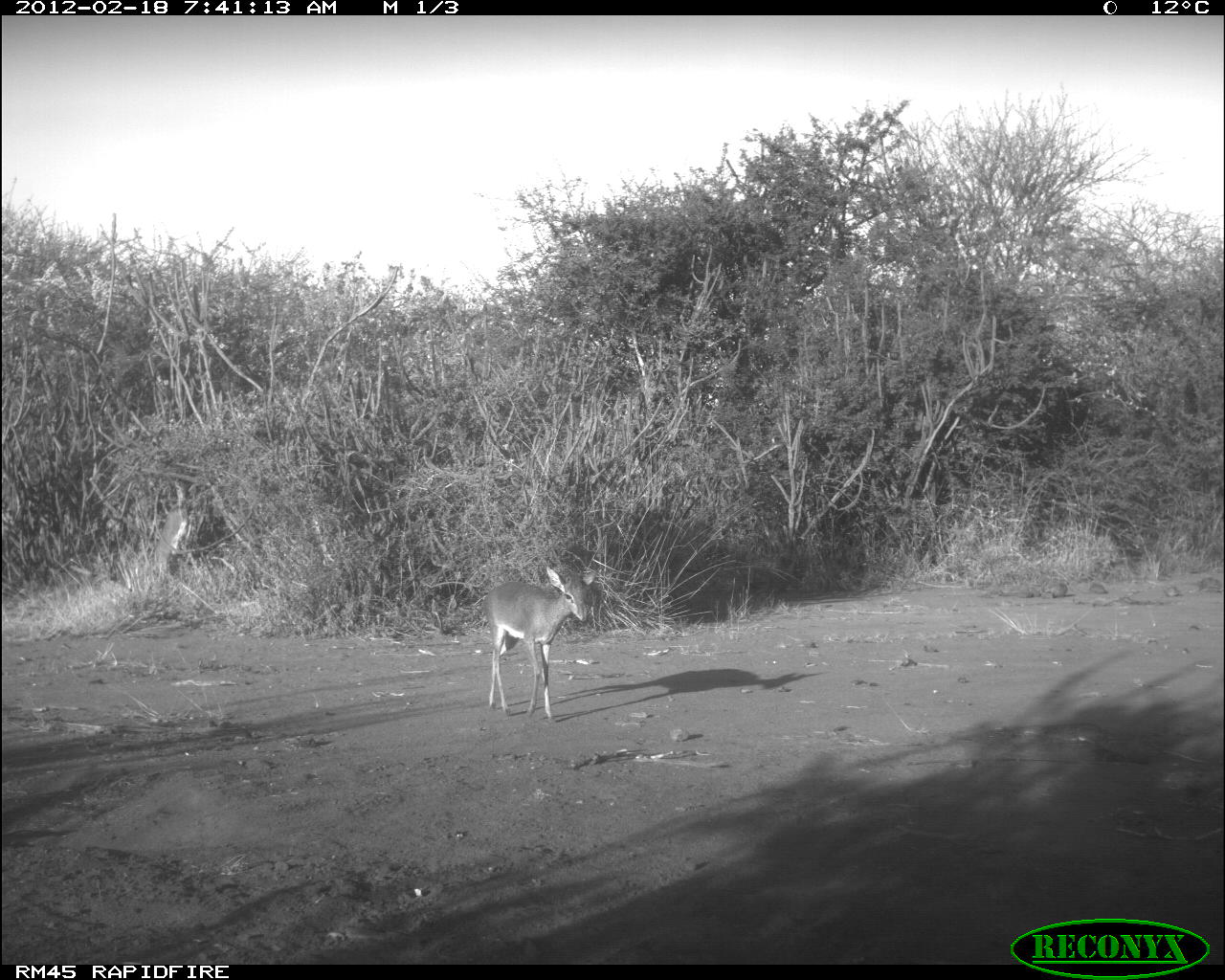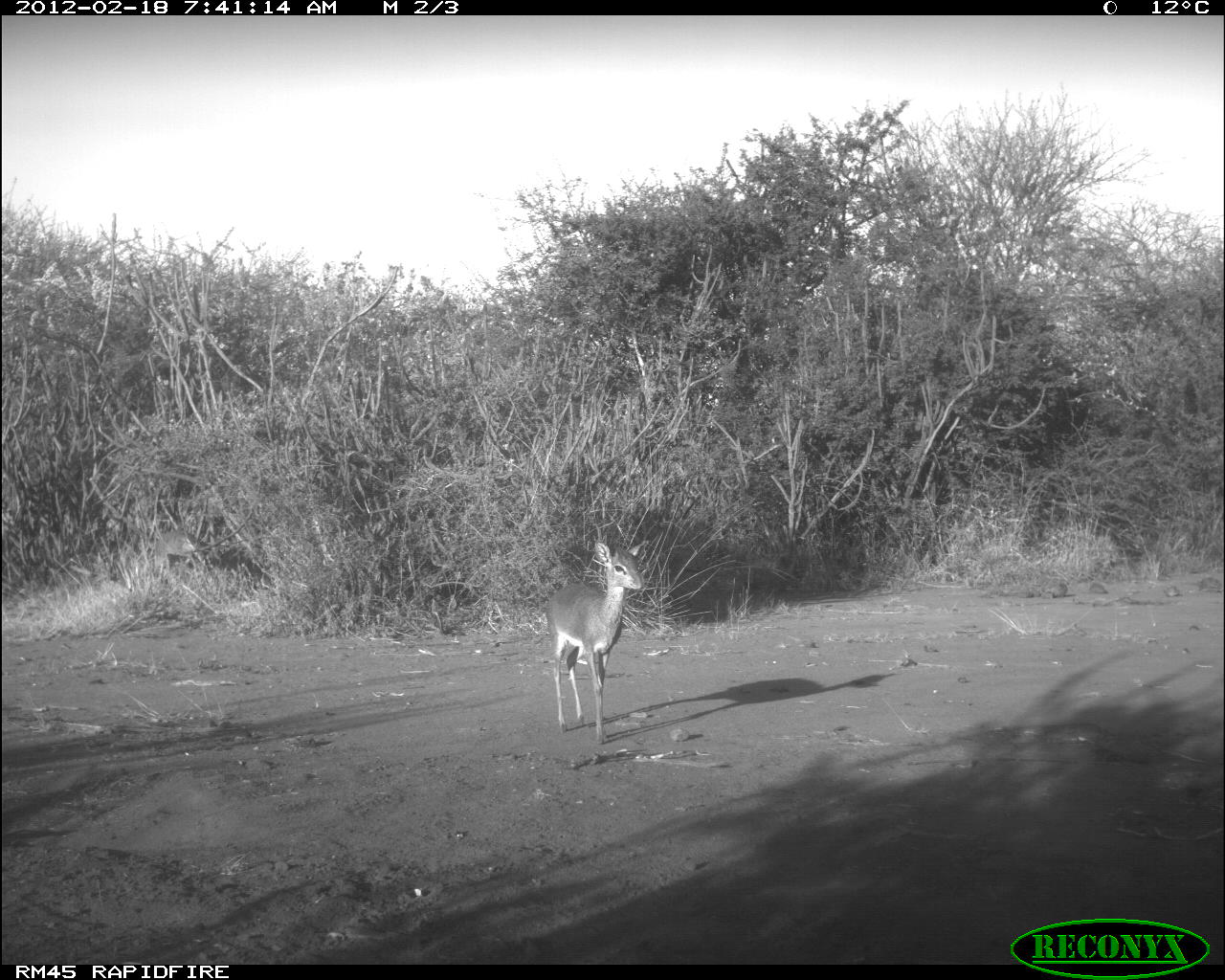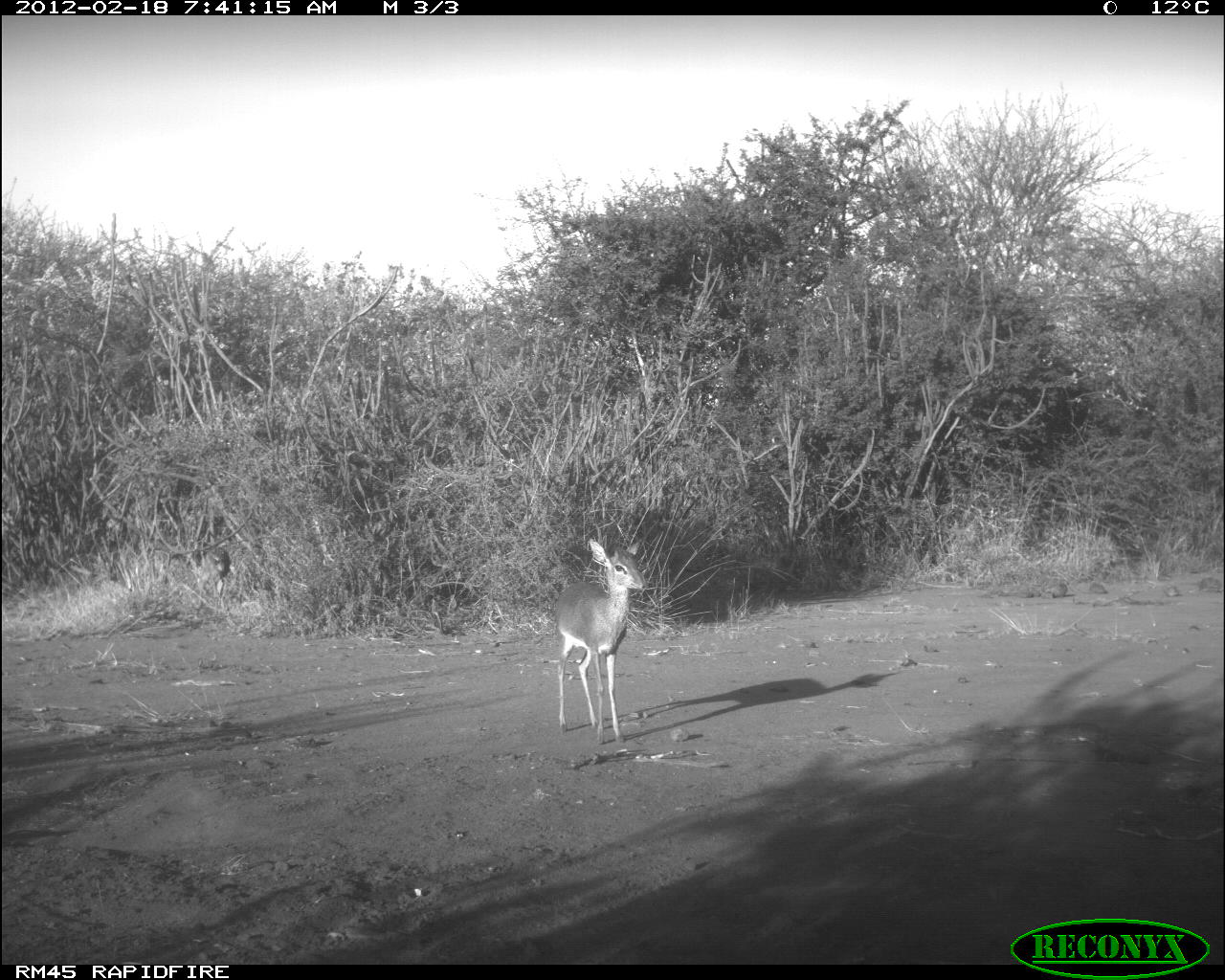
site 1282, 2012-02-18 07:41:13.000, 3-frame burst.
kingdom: Animalia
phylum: Chordata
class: Mammalia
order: Artiodactyla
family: Bovidae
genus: Madoqua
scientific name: Madoqua guentheri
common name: günther's dik-dik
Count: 2.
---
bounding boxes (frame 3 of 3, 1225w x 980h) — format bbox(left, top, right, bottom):
madoqua guentheri: bbox(549, 536, 648, 746); bbox(193, 544, 233, 616)